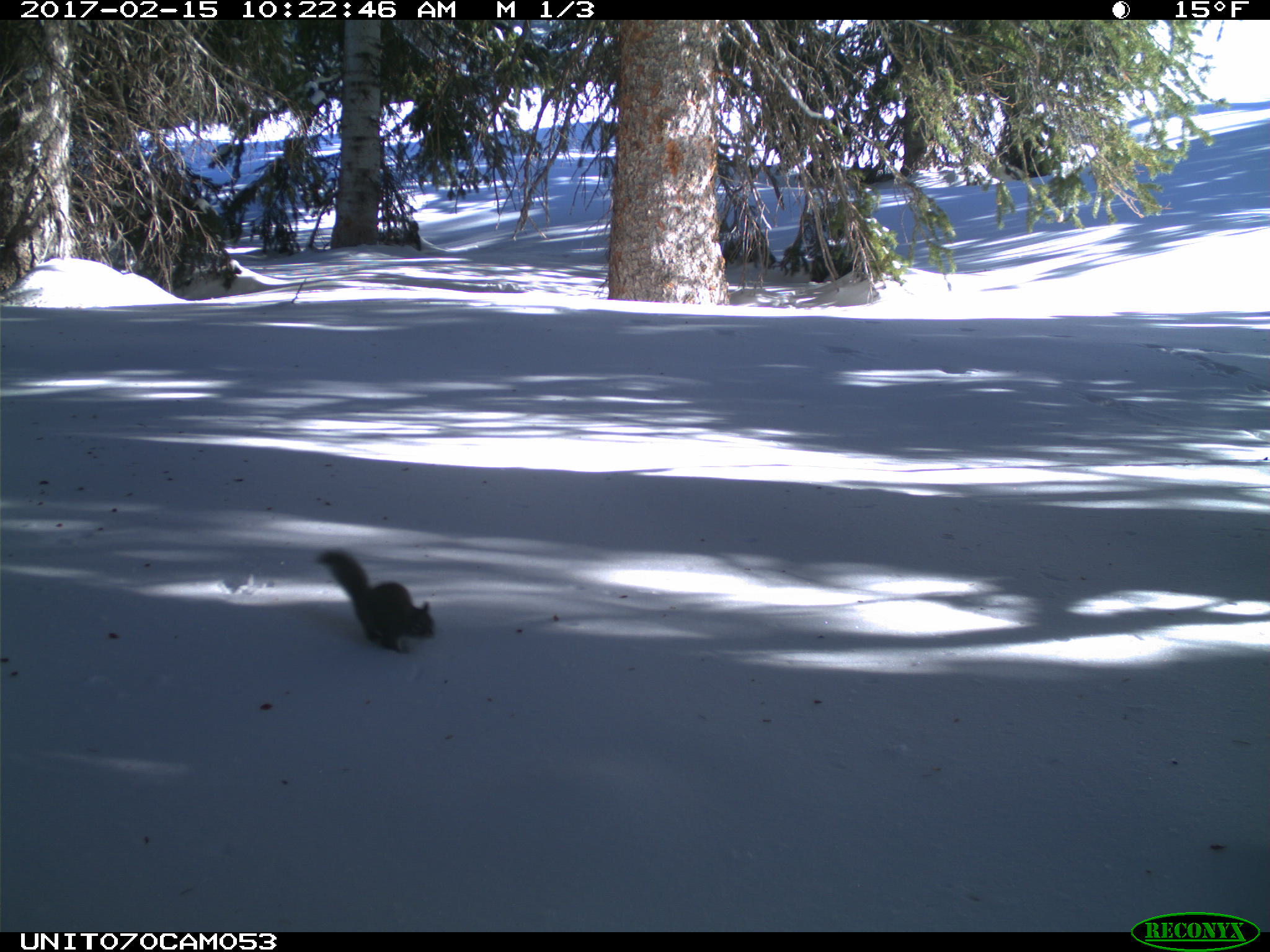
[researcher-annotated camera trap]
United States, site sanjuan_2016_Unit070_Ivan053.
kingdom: Animalia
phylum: Chordata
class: Mammalia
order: Rodentia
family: Sciuridae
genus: Tamiasciurus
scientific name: Tamiasciurus hudsonicus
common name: american red squirrel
Tamiasciurus hudsonicus (american red squirrel).